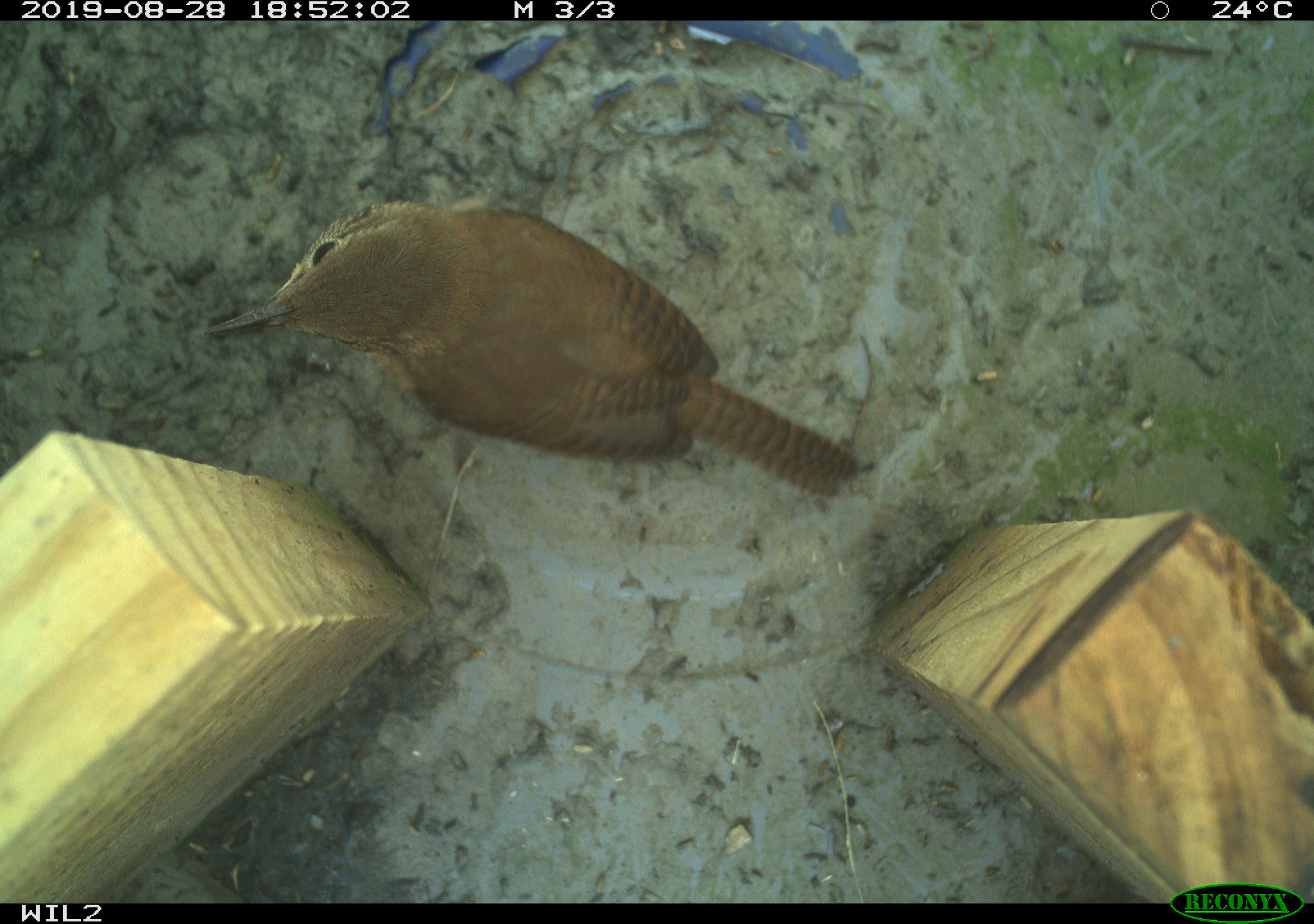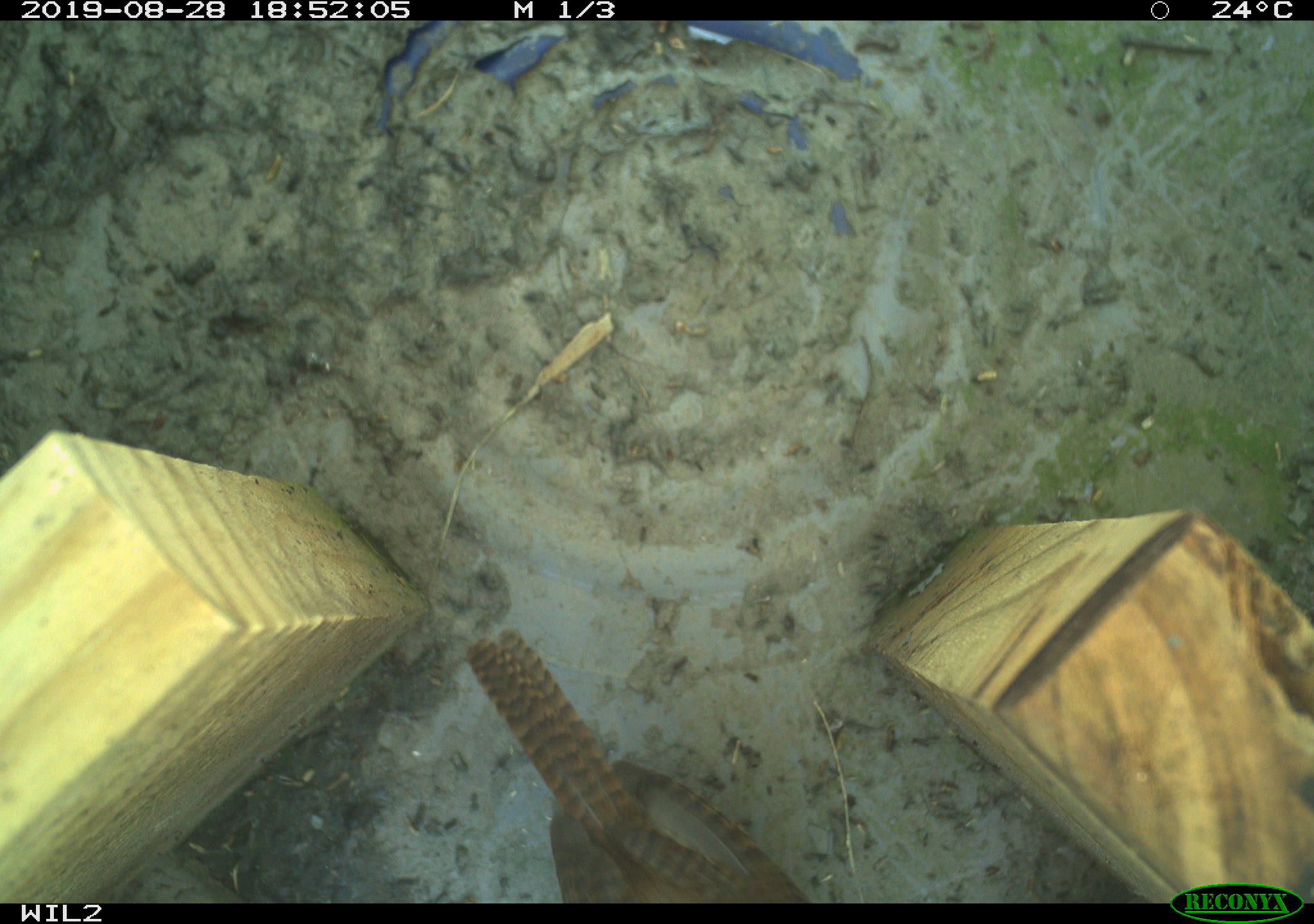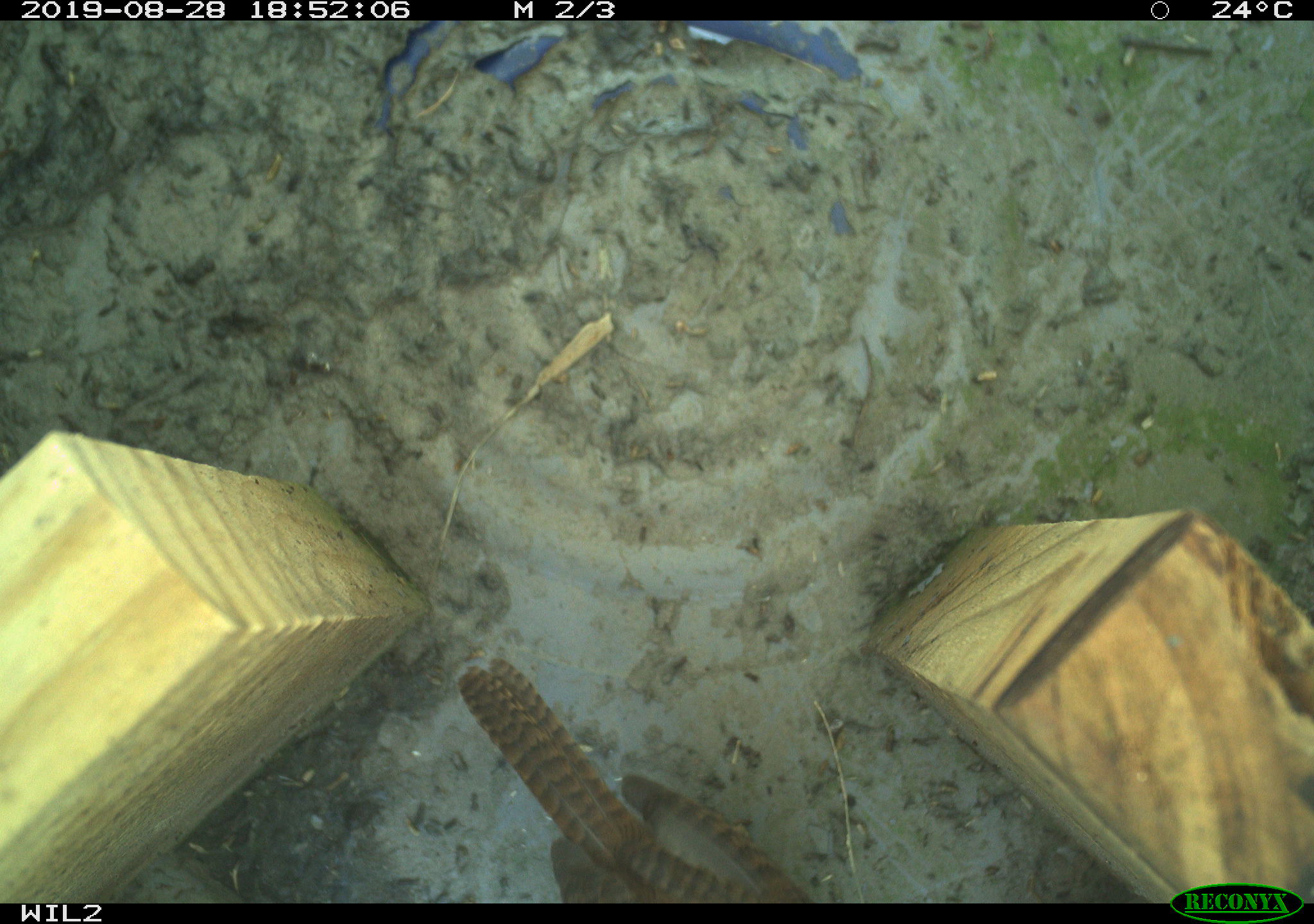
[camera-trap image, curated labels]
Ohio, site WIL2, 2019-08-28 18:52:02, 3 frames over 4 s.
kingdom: Animalia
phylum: Chordata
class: Aves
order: Passeriformes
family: Troglodytidae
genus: Troglodytes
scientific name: Troglodytes aedon aedon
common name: northern house wren